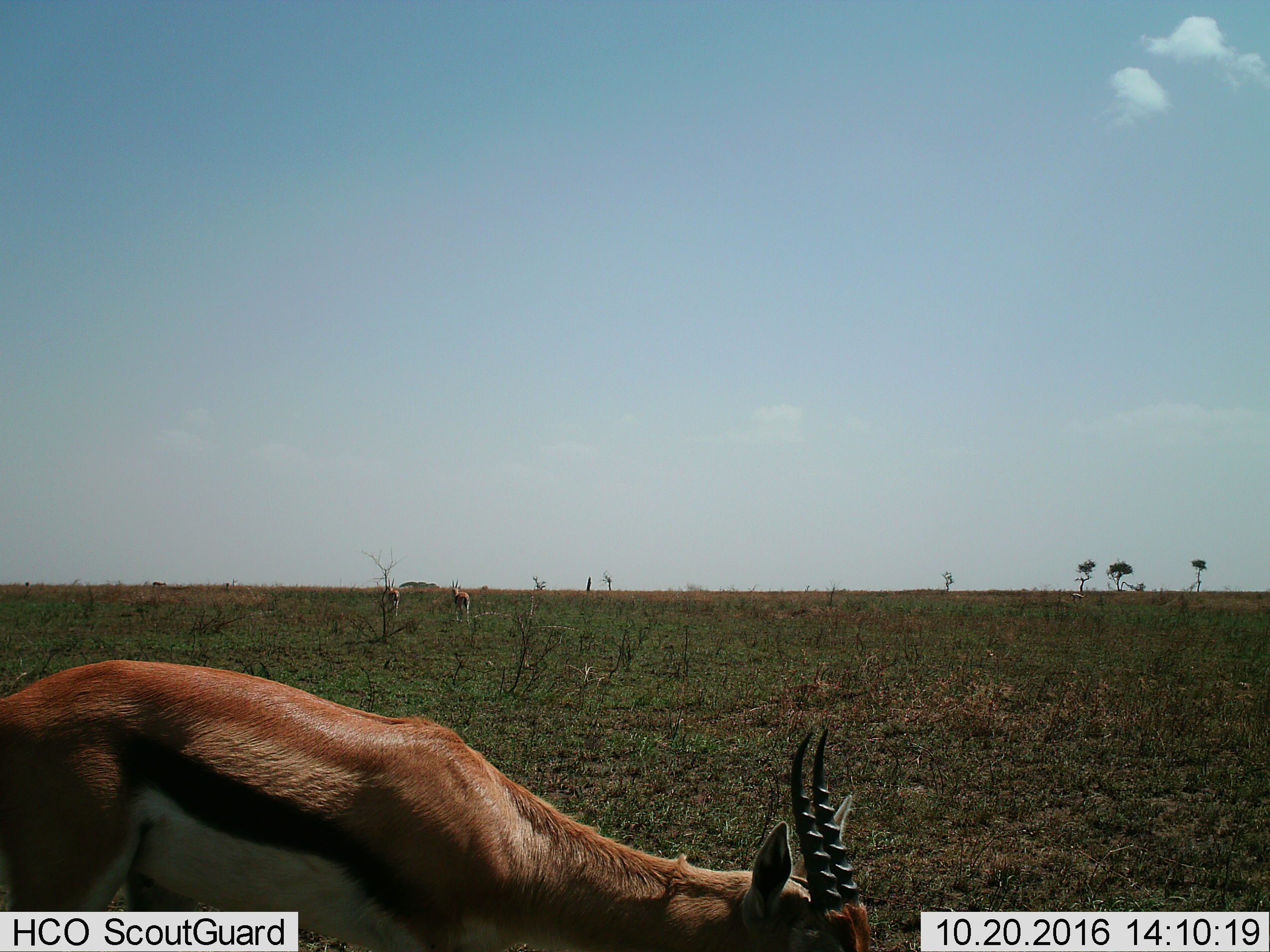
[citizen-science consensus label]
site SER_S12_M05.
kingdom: Animalia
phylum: Chordata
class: Mammalia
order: Artiodactyla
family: Bovidae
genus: Eudorcas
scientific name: Eudorcas thomsonii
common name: thomson's gazelle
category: gazellethomsons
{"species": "gazellethomsons (thomson's gazelle) (Eudorcas thomsonii)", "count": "3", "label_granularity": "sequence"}